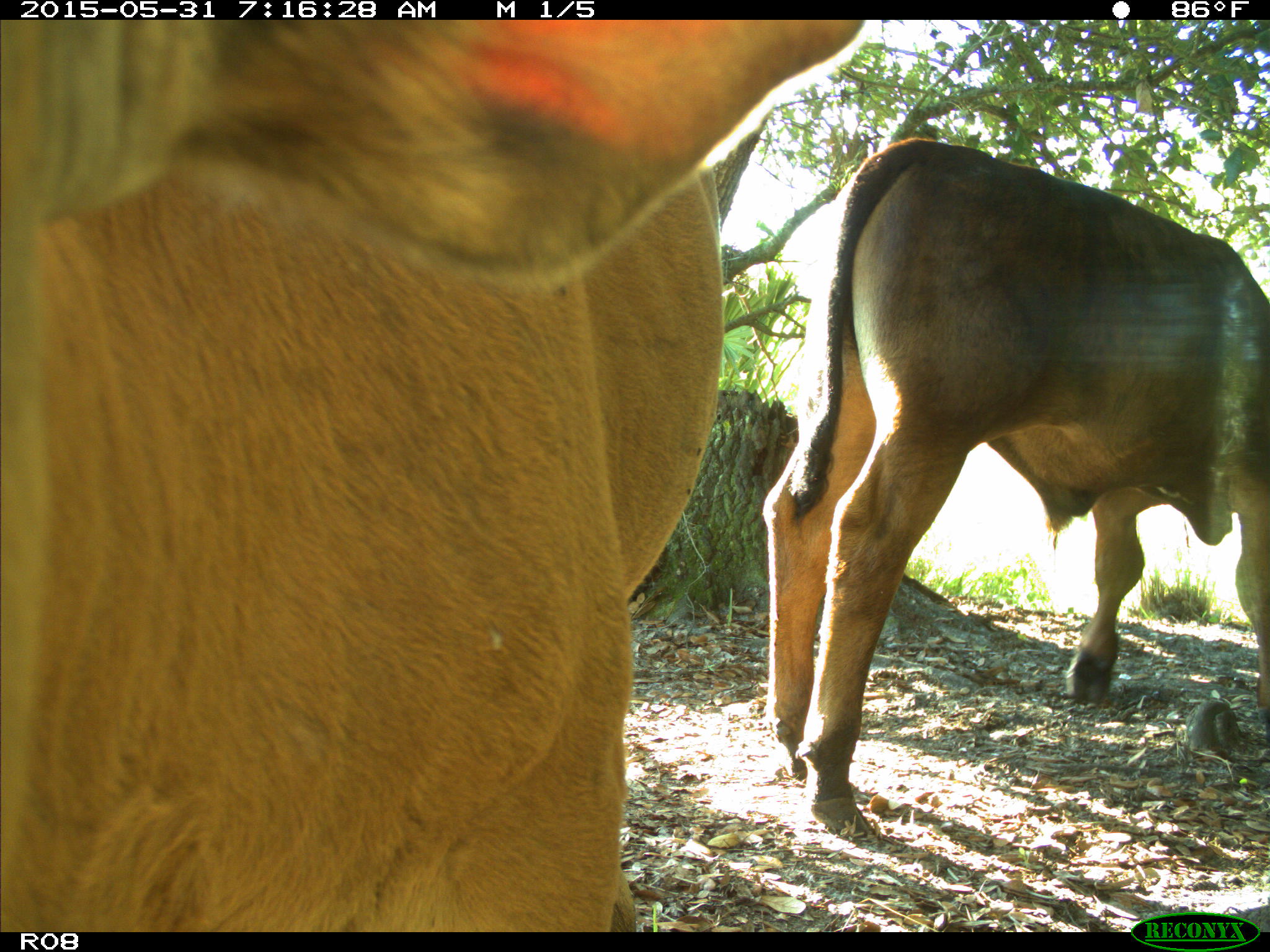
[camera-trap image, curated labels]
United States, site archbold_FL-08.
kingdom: Animalia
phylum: Chordata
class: Mammalia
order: Artiodactyla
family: Bovidae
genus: Bos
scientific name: Bos taurus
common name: domestic cow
Bos taurus (domestic cow).